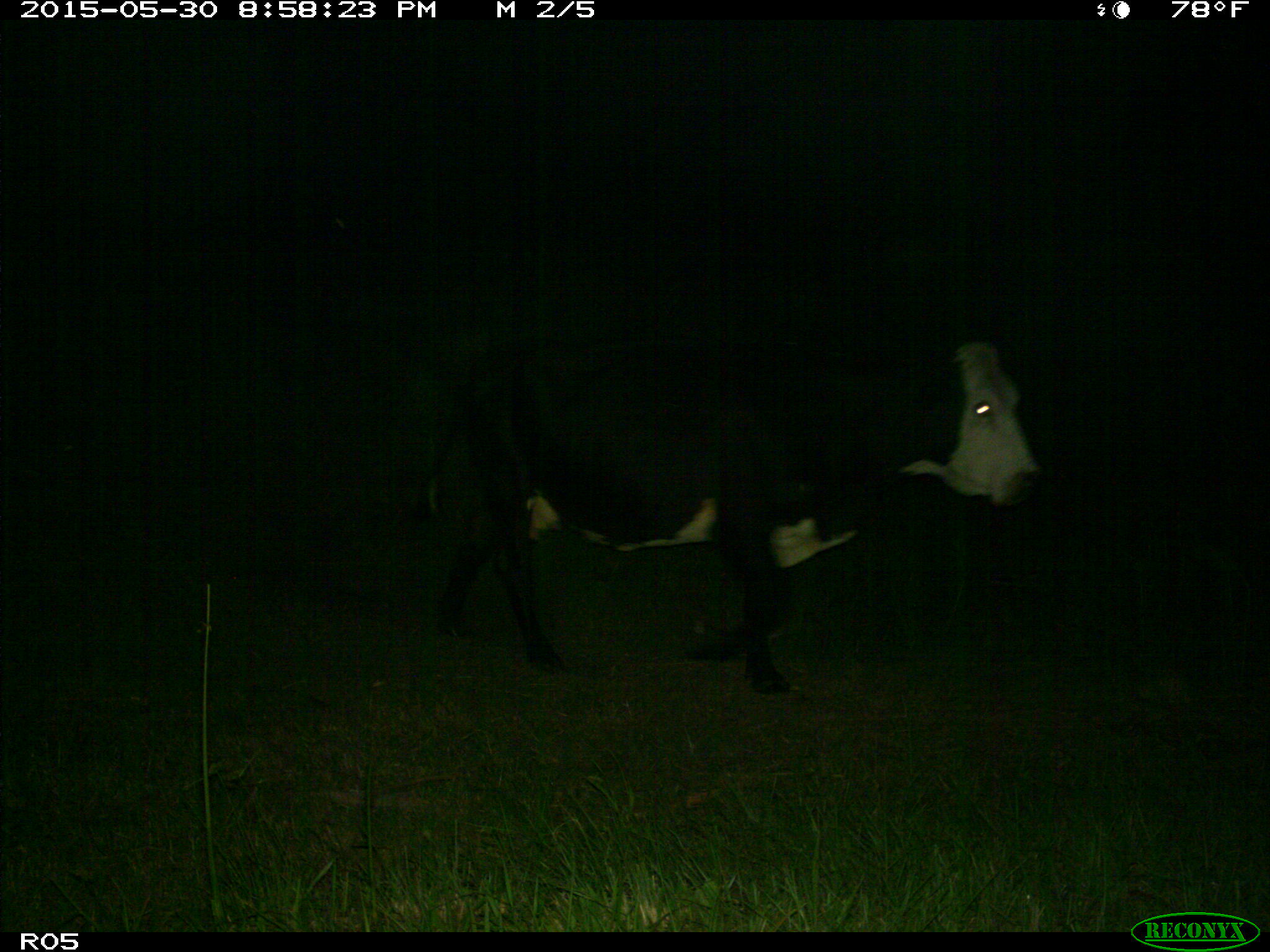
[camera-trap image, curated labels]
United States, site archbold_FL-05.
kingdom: Animalia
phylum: Chordata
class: Mammalia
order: Artiodactyla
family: Bovidae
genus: Bos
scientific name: Bos taurus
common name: domestic cow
Bos taurus (domestic cow).